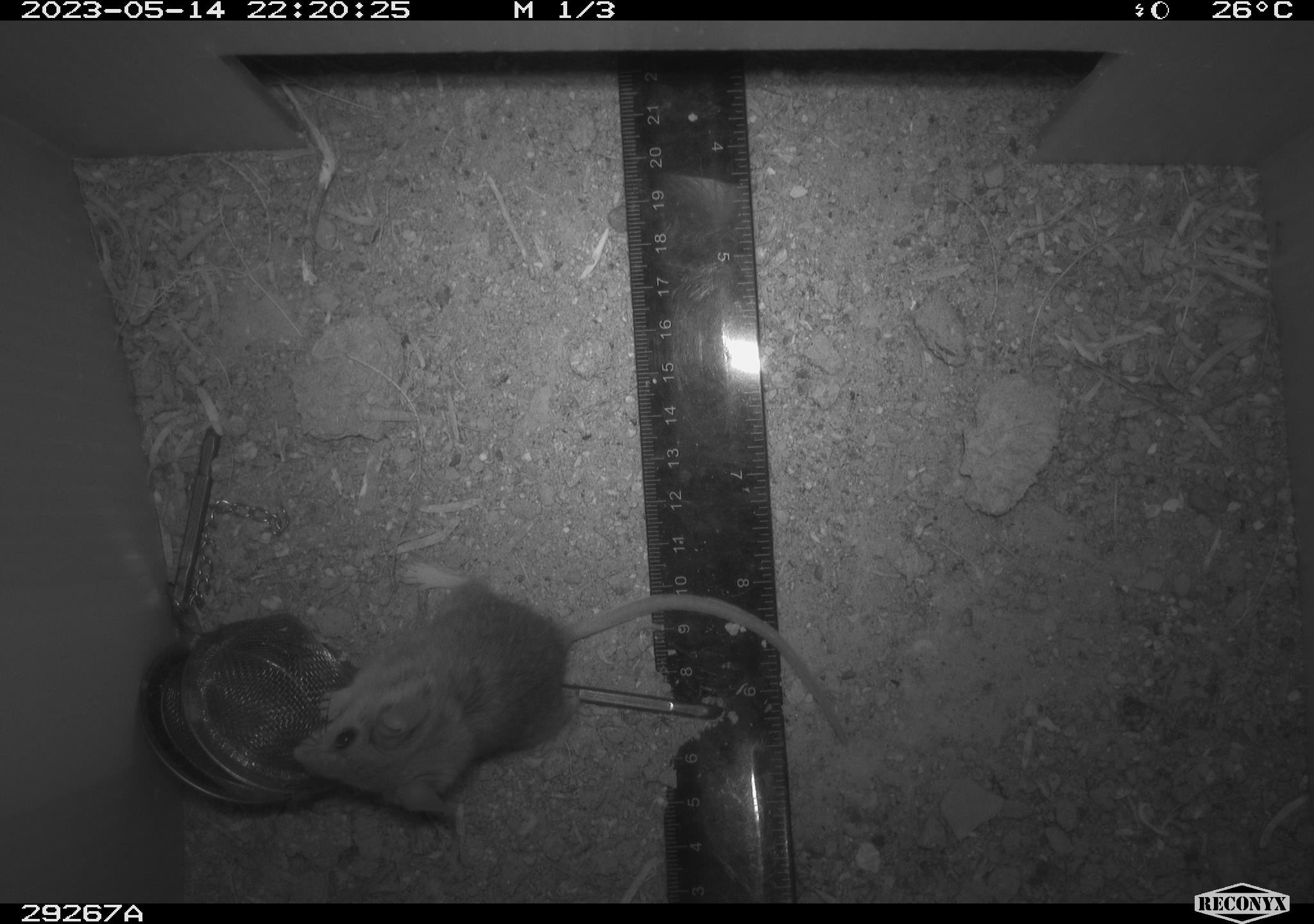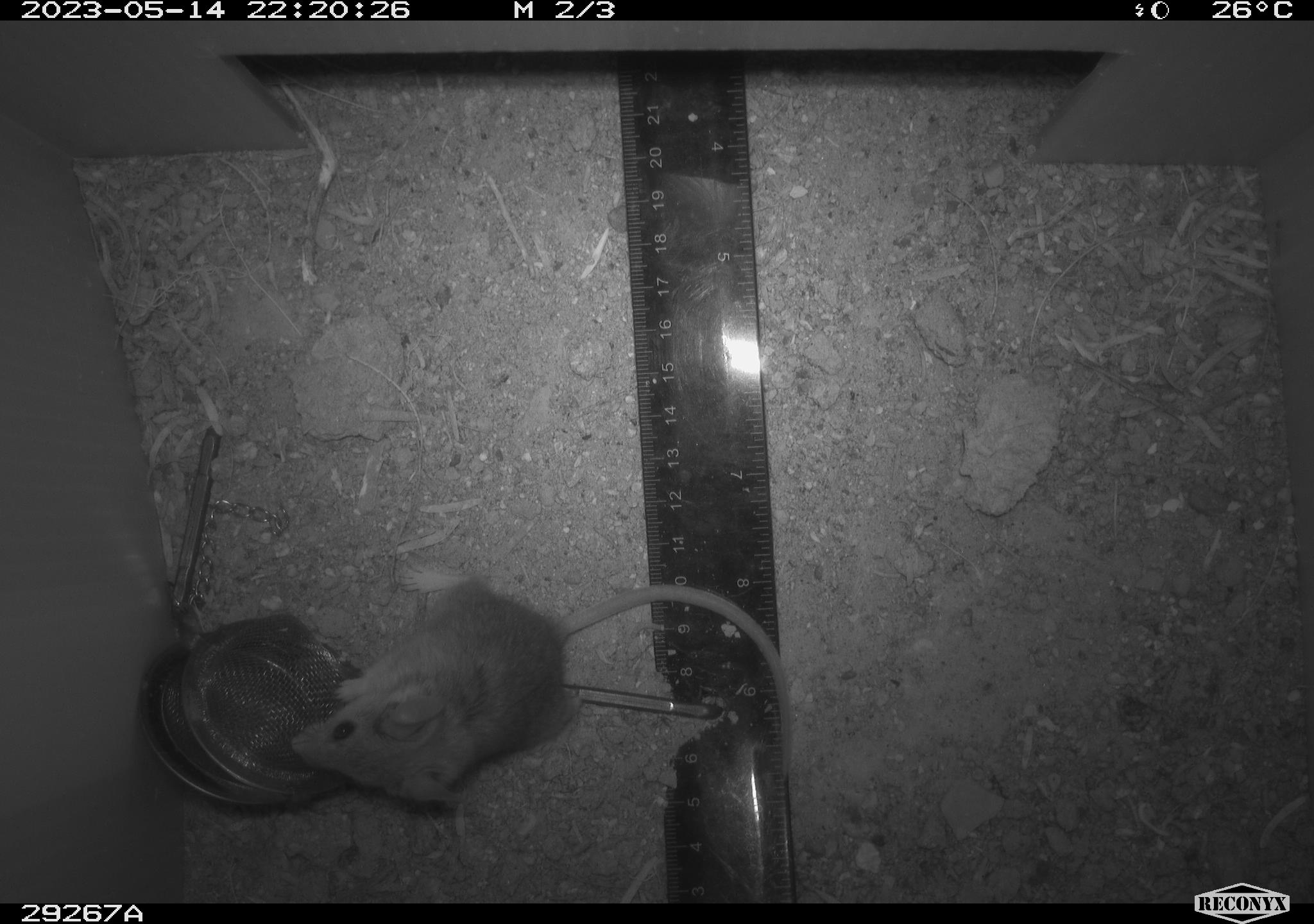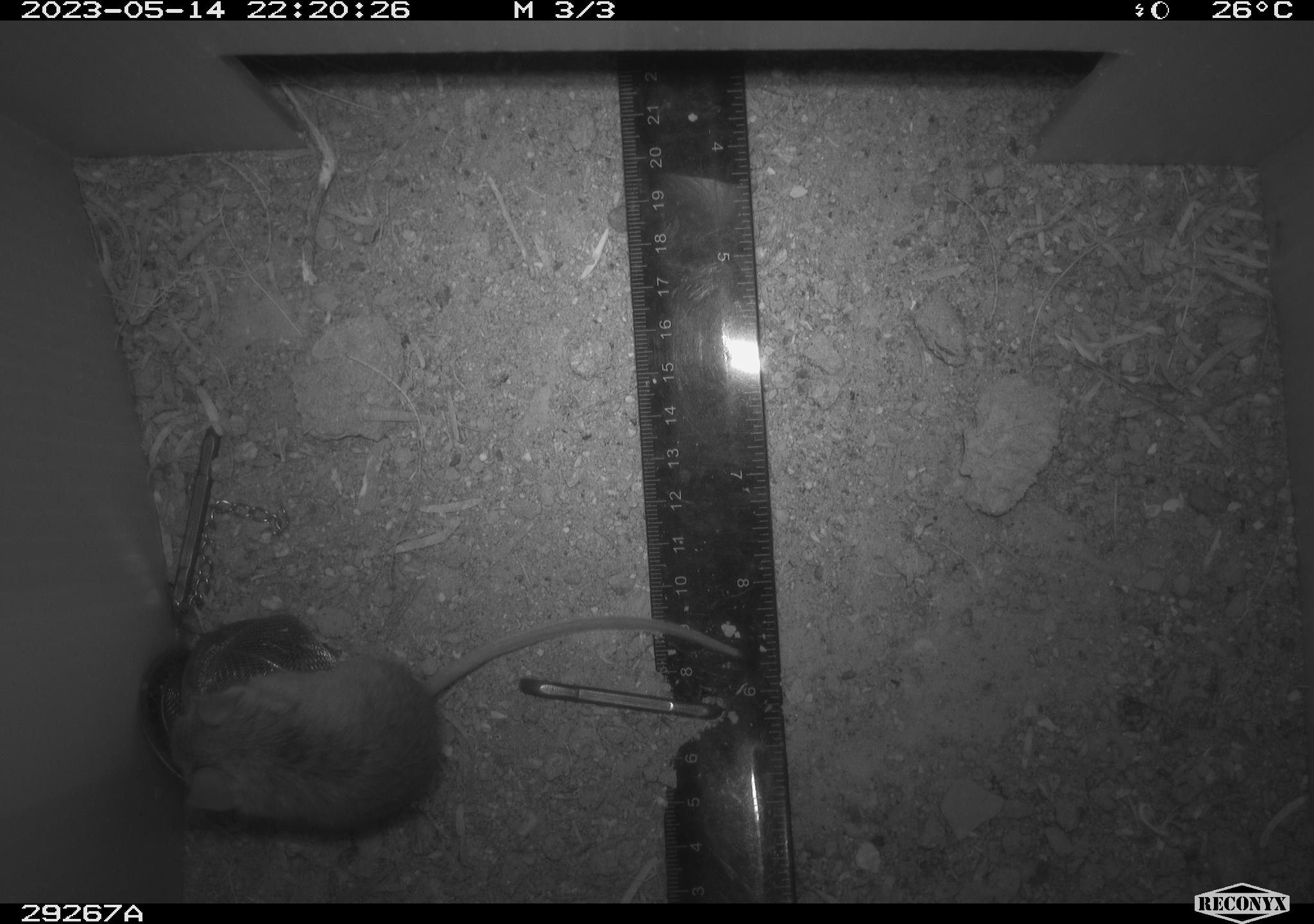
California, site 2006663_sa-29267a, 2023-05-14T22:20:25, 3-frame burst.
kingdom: Animalia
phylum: Chordata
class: Mammalia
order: Rodentia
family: Cricetidae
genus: Peromyscus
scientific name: Peromyscus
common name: deer mice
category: peromyscus species